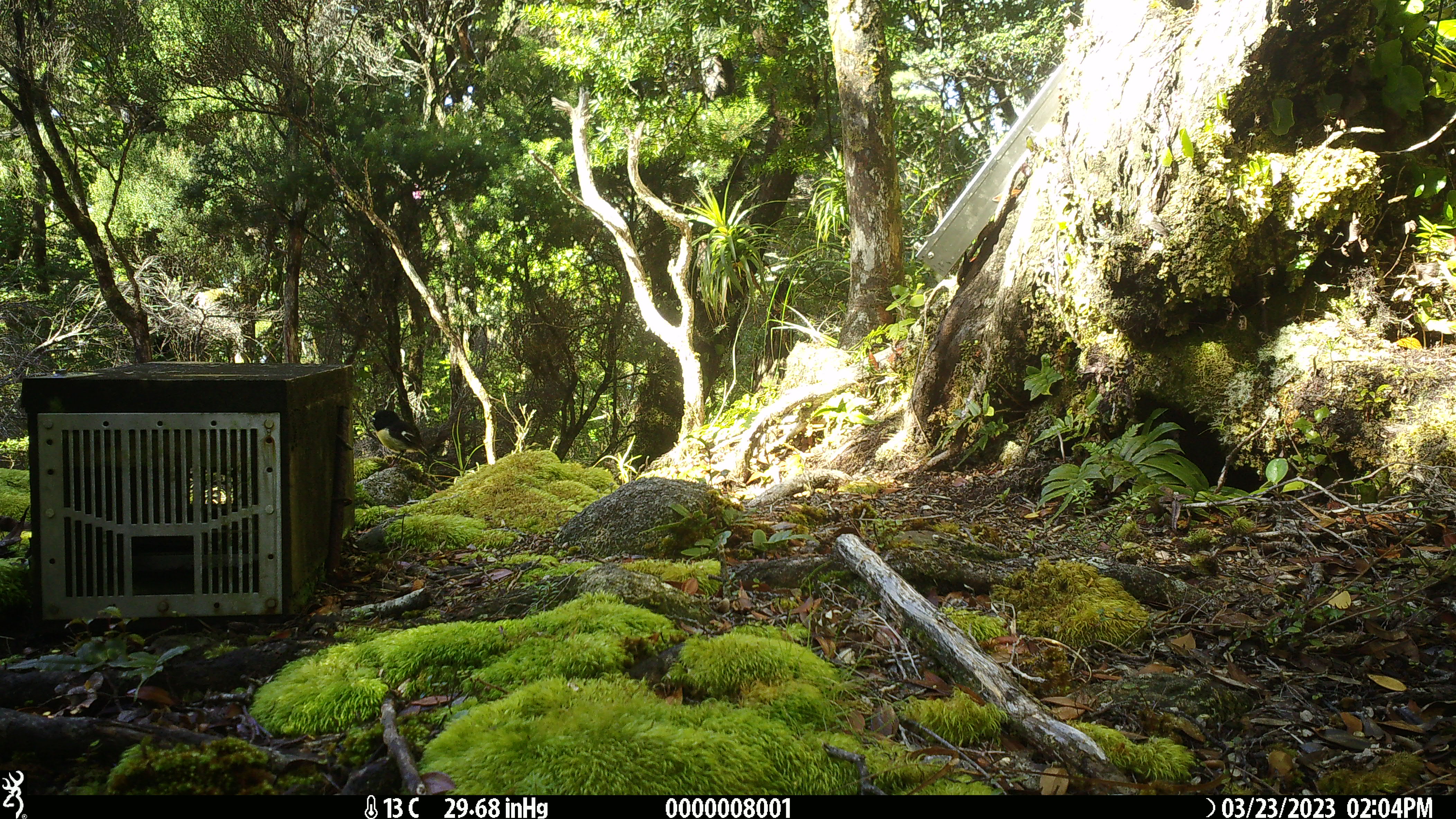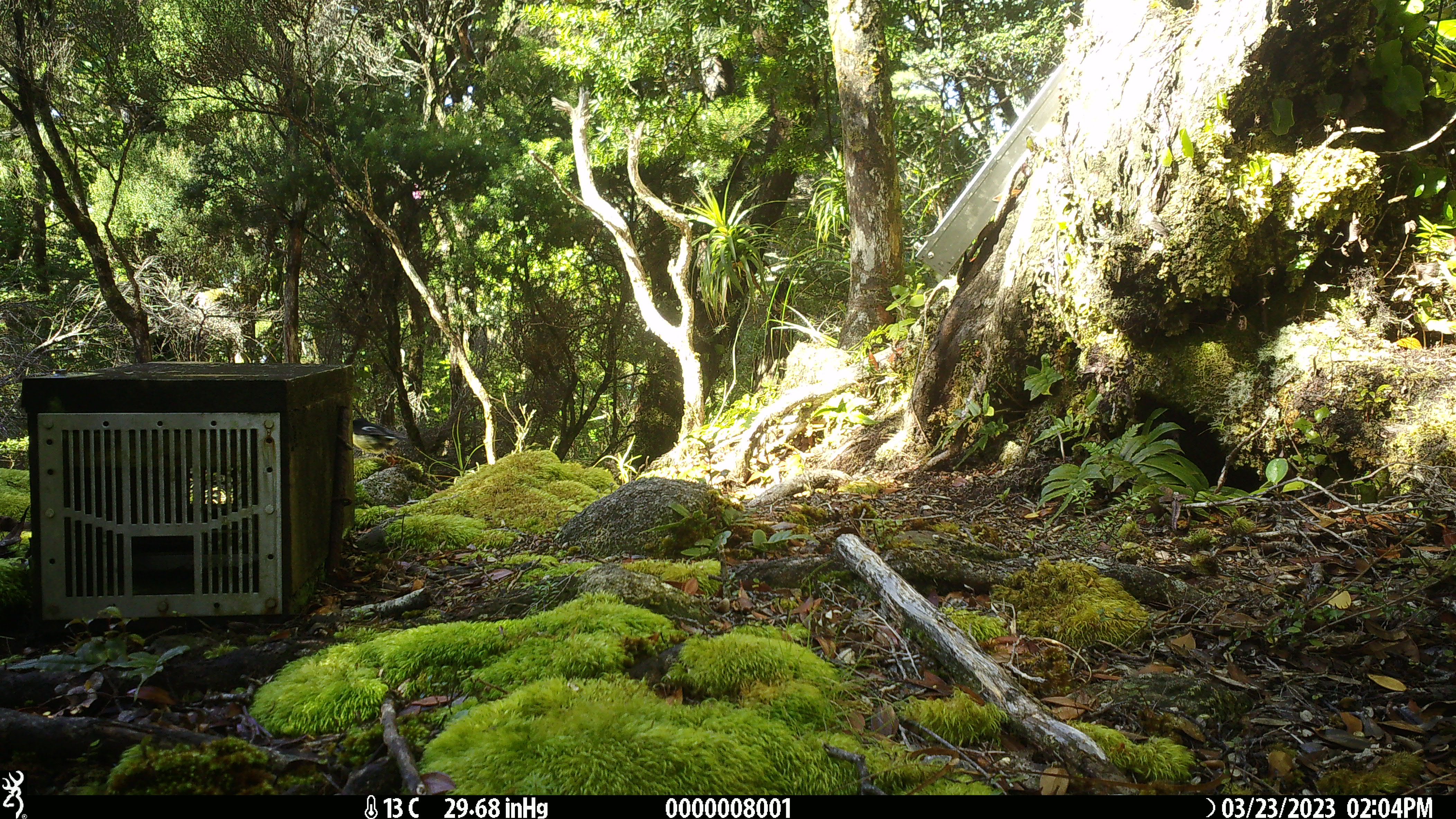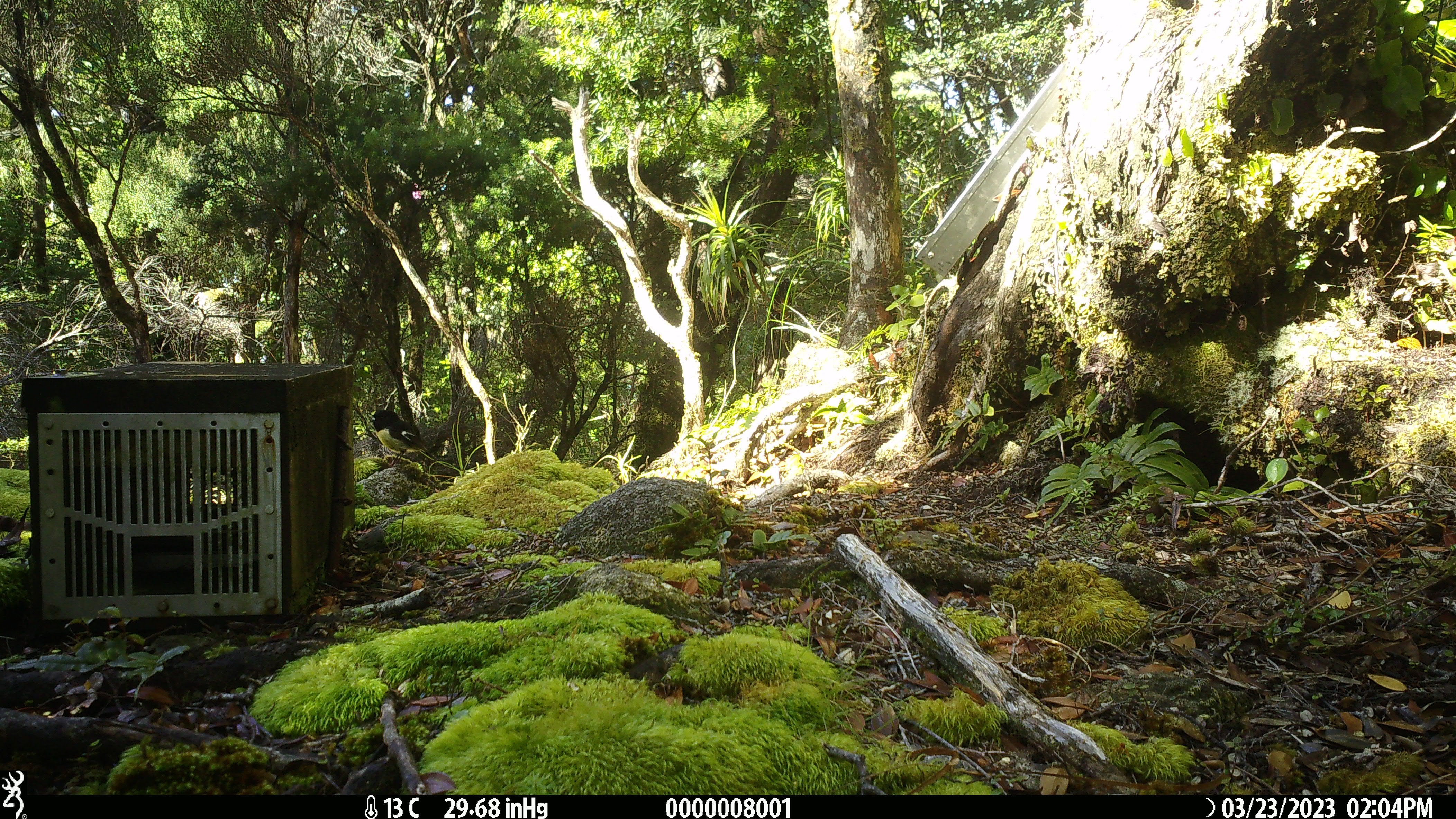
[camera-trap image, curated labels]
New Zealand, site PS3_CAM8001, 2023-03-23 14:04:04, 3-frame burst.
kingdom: Animalia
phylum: Chordata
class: Aves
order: Passeriformes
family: Petroicidae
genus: Petroica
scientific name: Petroica macrocephala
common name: tomtit